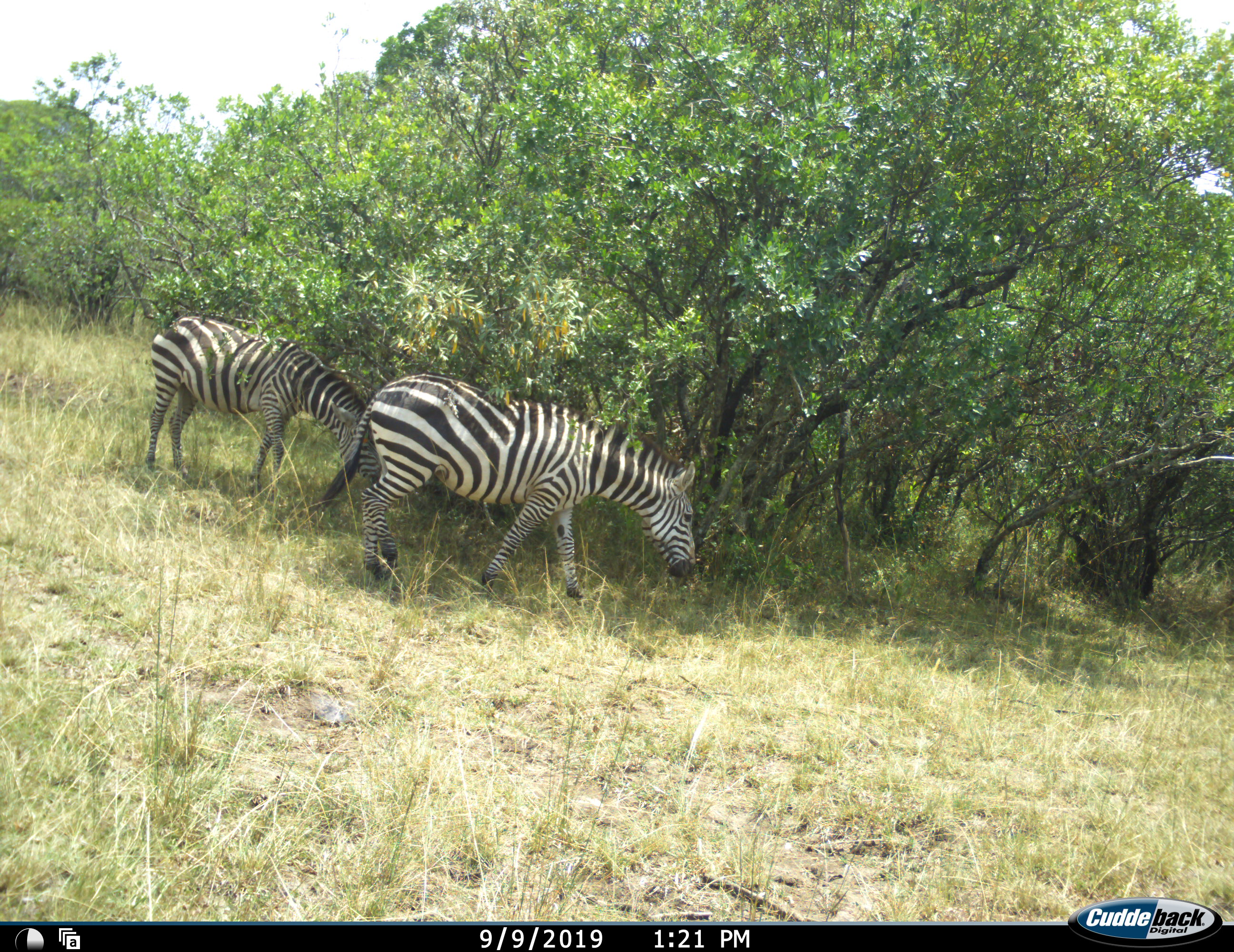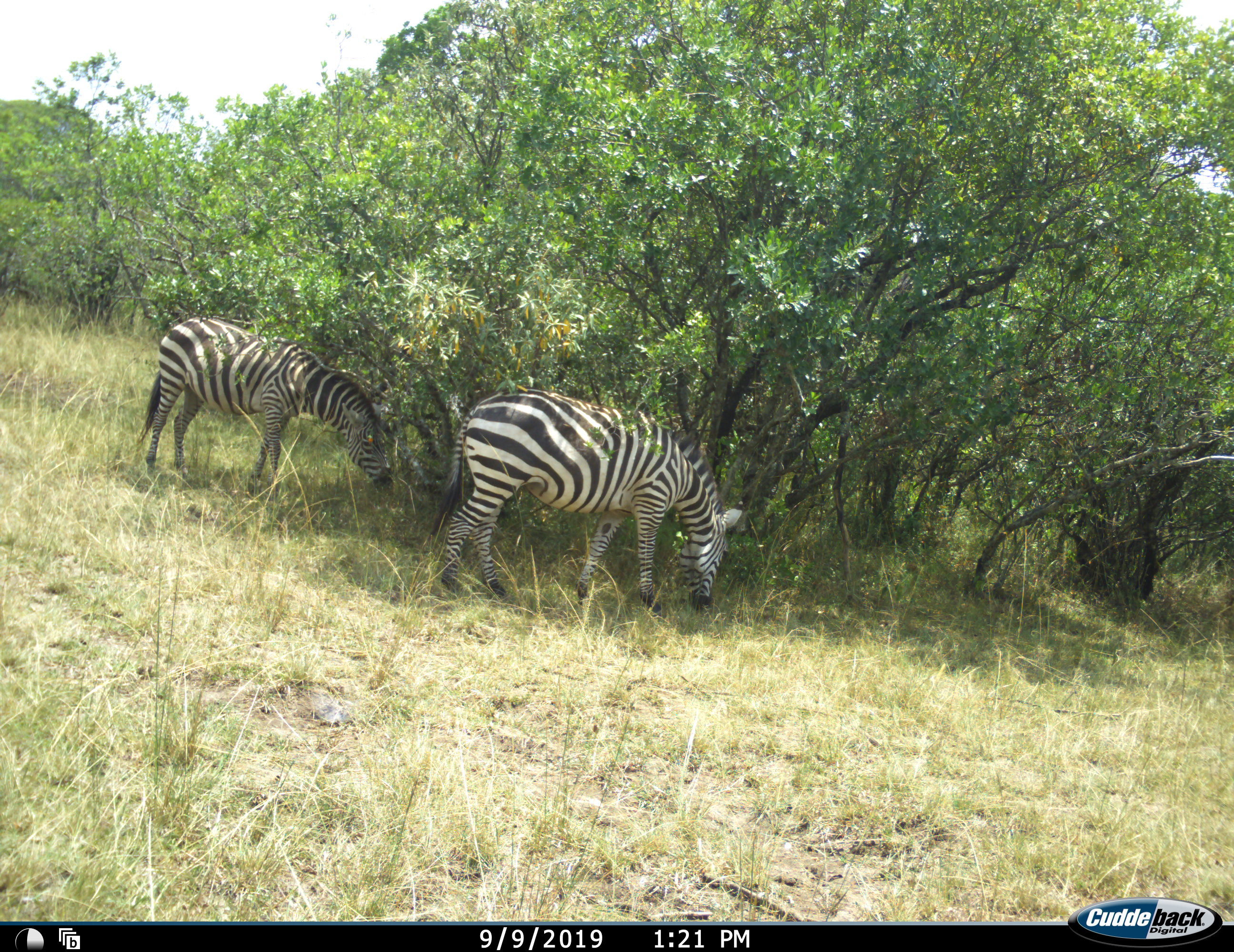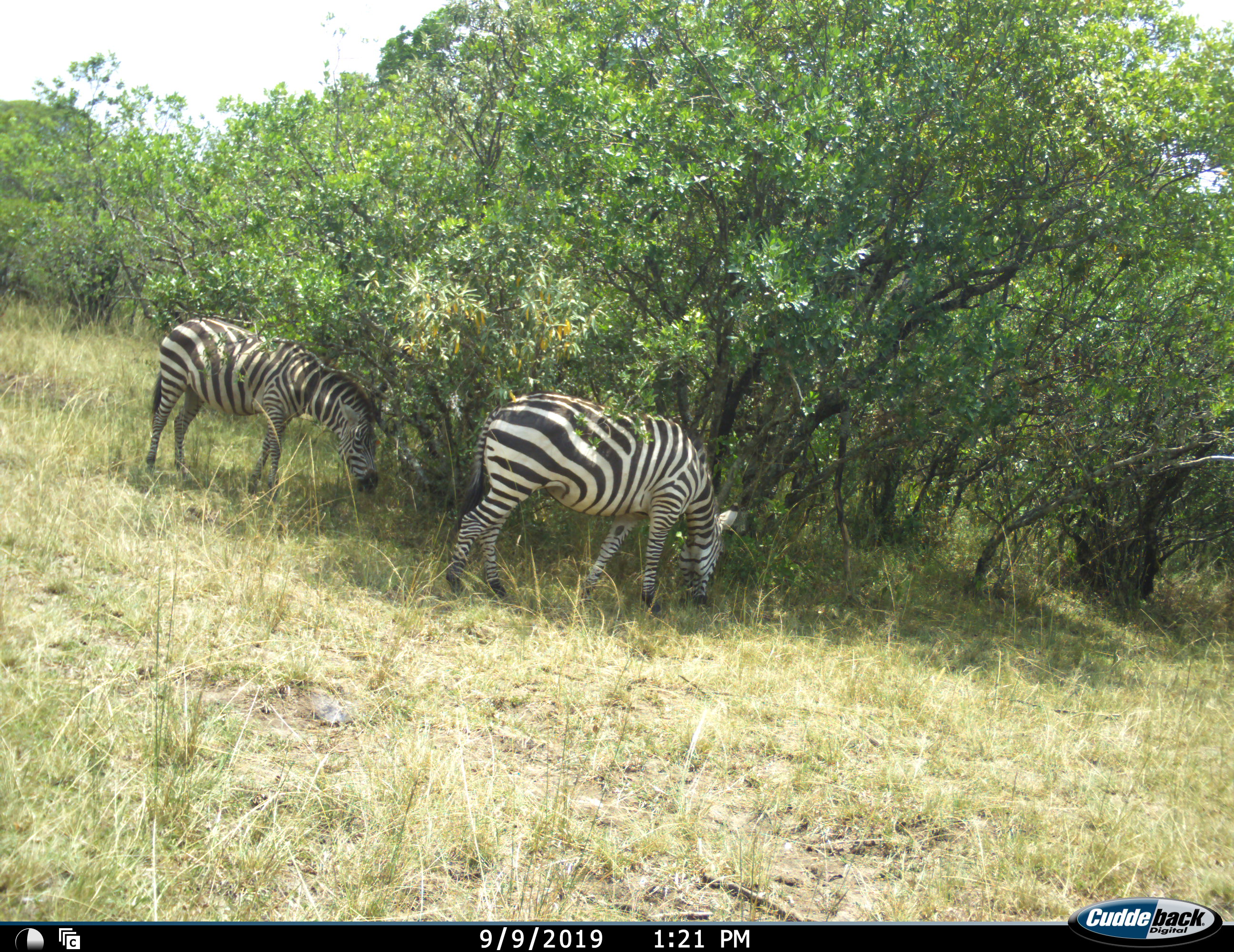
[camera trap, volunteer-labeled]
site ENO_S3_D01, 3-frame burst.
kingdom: Animalia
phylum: Chordata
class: Mammalia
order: Perissodactyla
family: Equidae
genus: Equus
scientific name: Equus quagga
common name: plains zebra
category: zebraplains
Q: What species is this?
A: Zebraplains (plains zebra) (Equus quagga).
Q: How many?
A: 2.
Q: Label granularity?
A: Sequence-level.